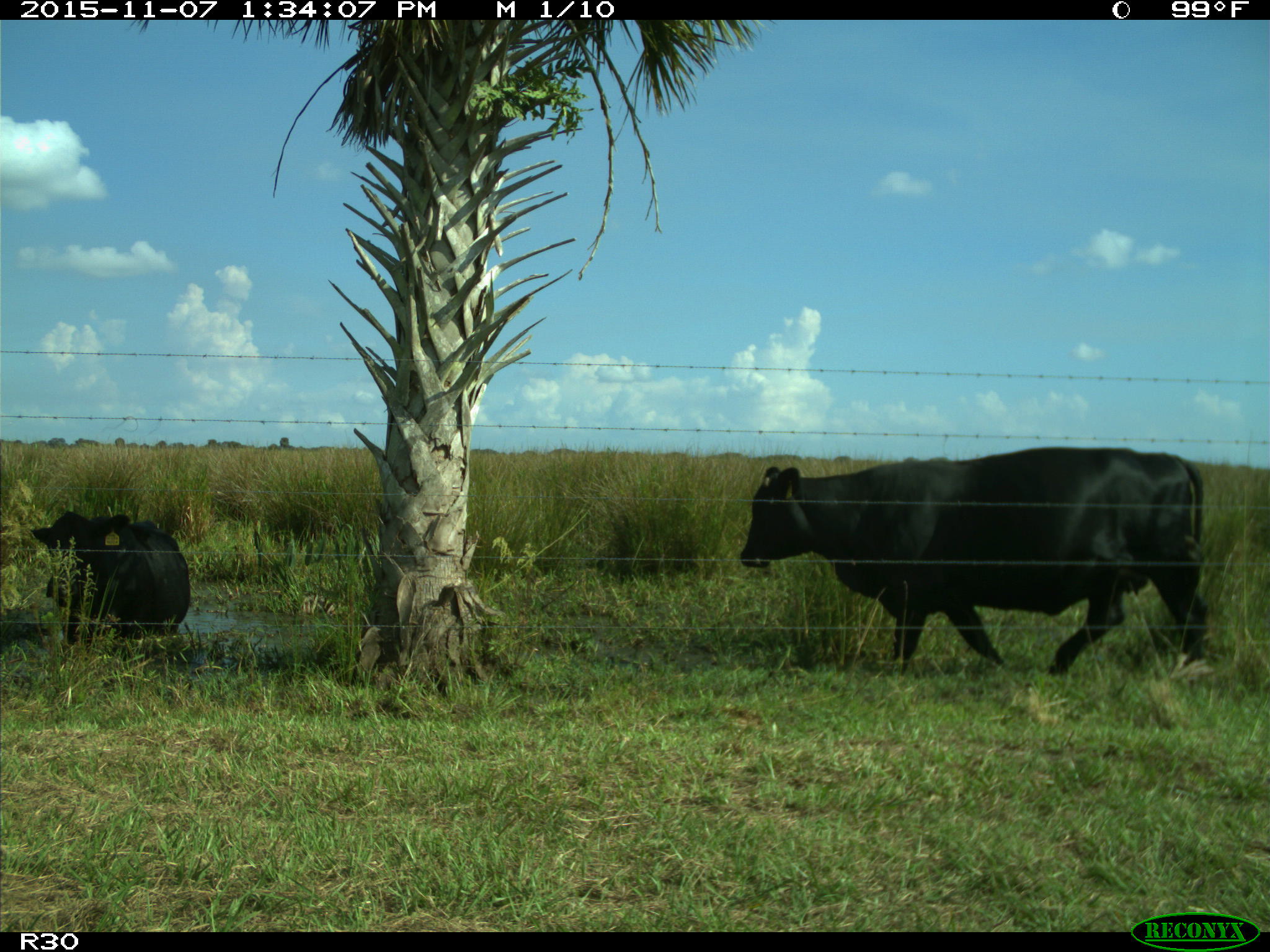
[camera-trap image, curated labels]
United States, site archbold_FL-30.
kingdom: Animalia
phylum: Chordata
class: Mammalia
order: Artiodactyla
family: Bovidae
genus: Bos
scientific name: Bos taurus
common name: domestic cow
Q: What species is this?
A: Bos taurus (domestic cow).